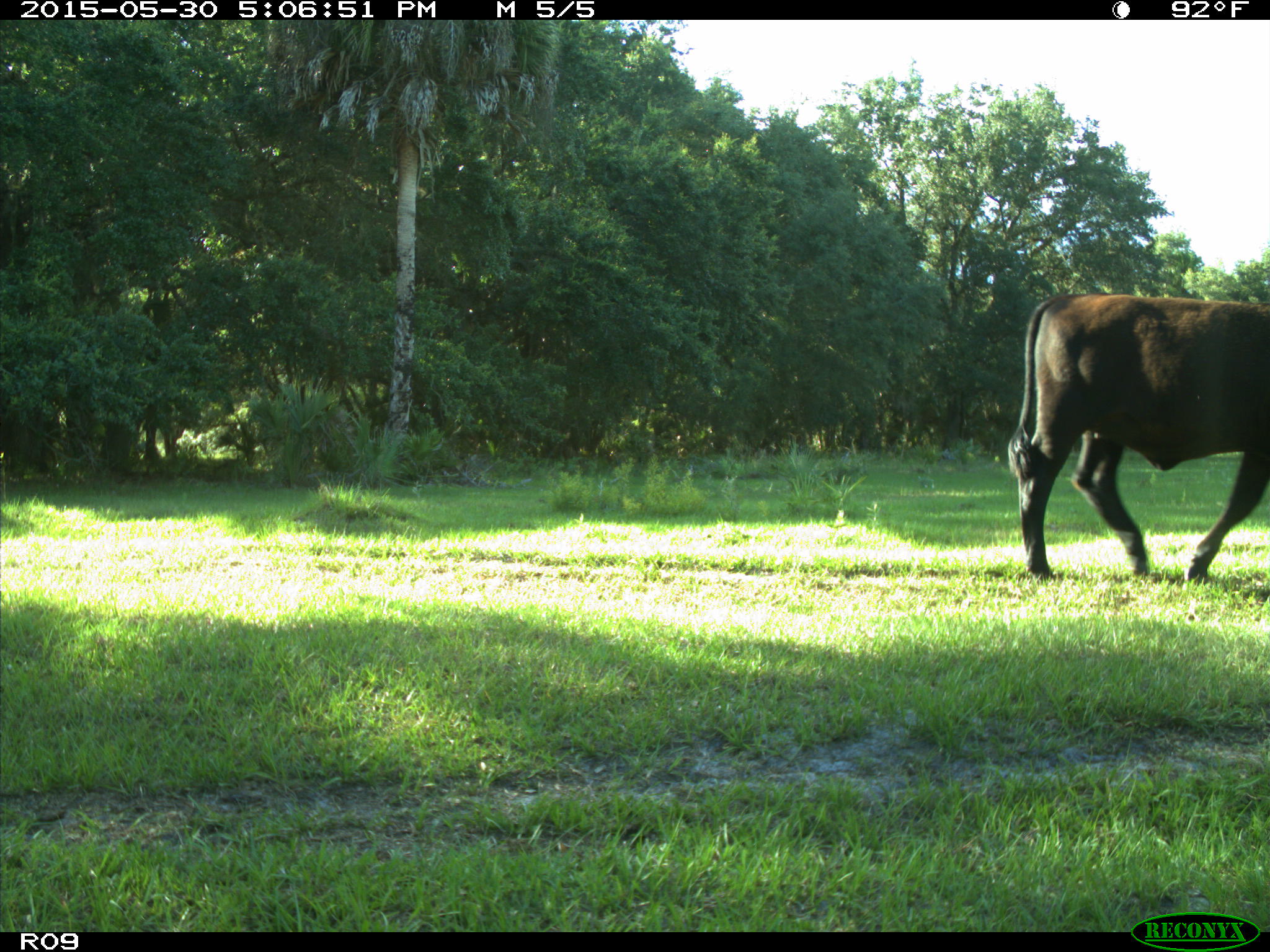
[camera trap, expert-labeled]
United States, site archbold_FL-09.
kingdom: Animalia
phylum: Chordata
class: Mammalia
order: Artiodactyla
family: Bovidae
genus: Bos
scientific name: Bos taurus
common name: domestic cow